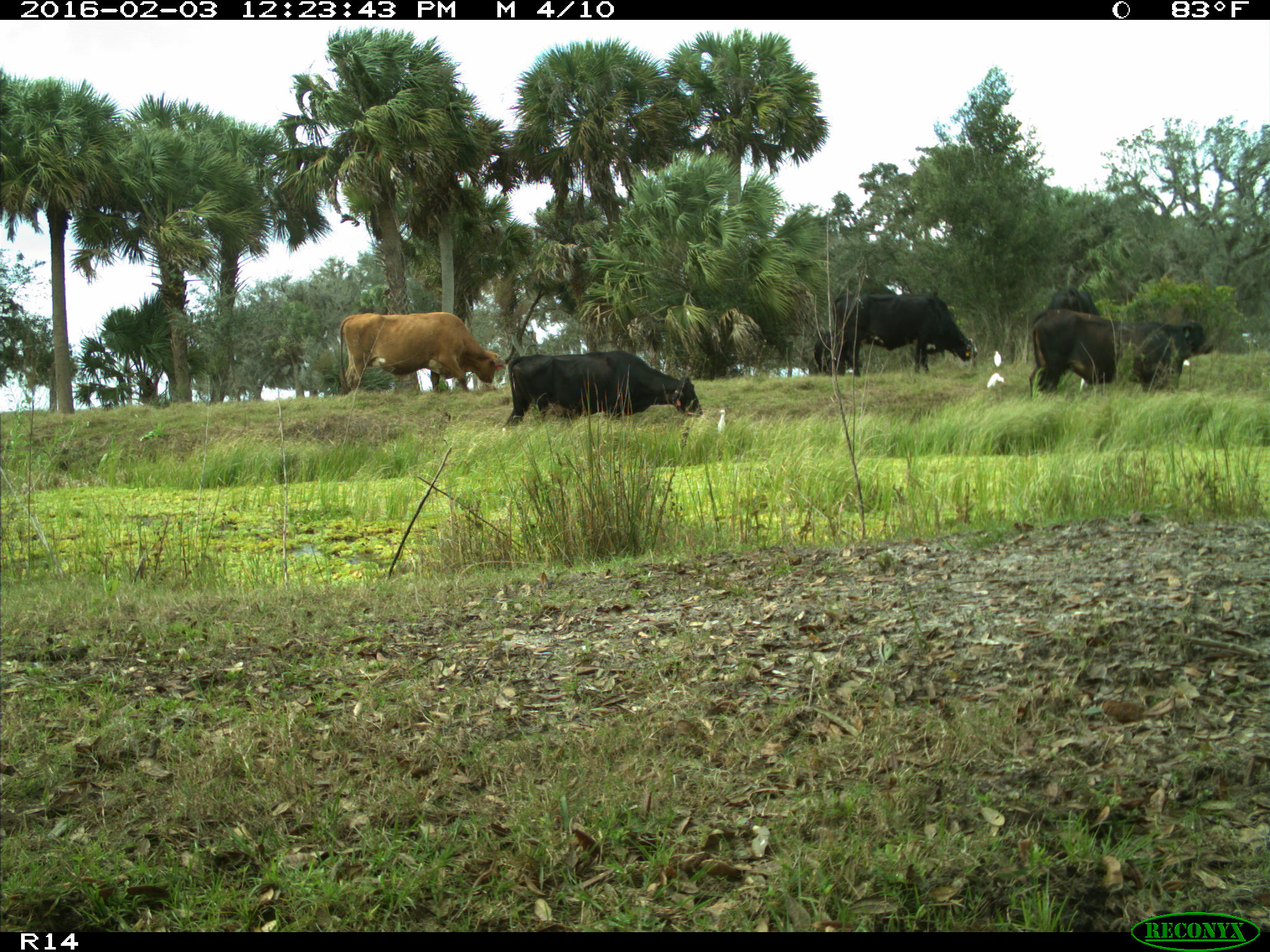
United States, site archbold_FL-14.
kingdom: Animalia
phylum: Chordata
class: Mammalia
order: Artiodactyla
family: Bovidae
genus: Bos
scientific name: Bos taurus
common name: domestic cow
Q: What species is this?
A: Bos taurus (domestic cow).